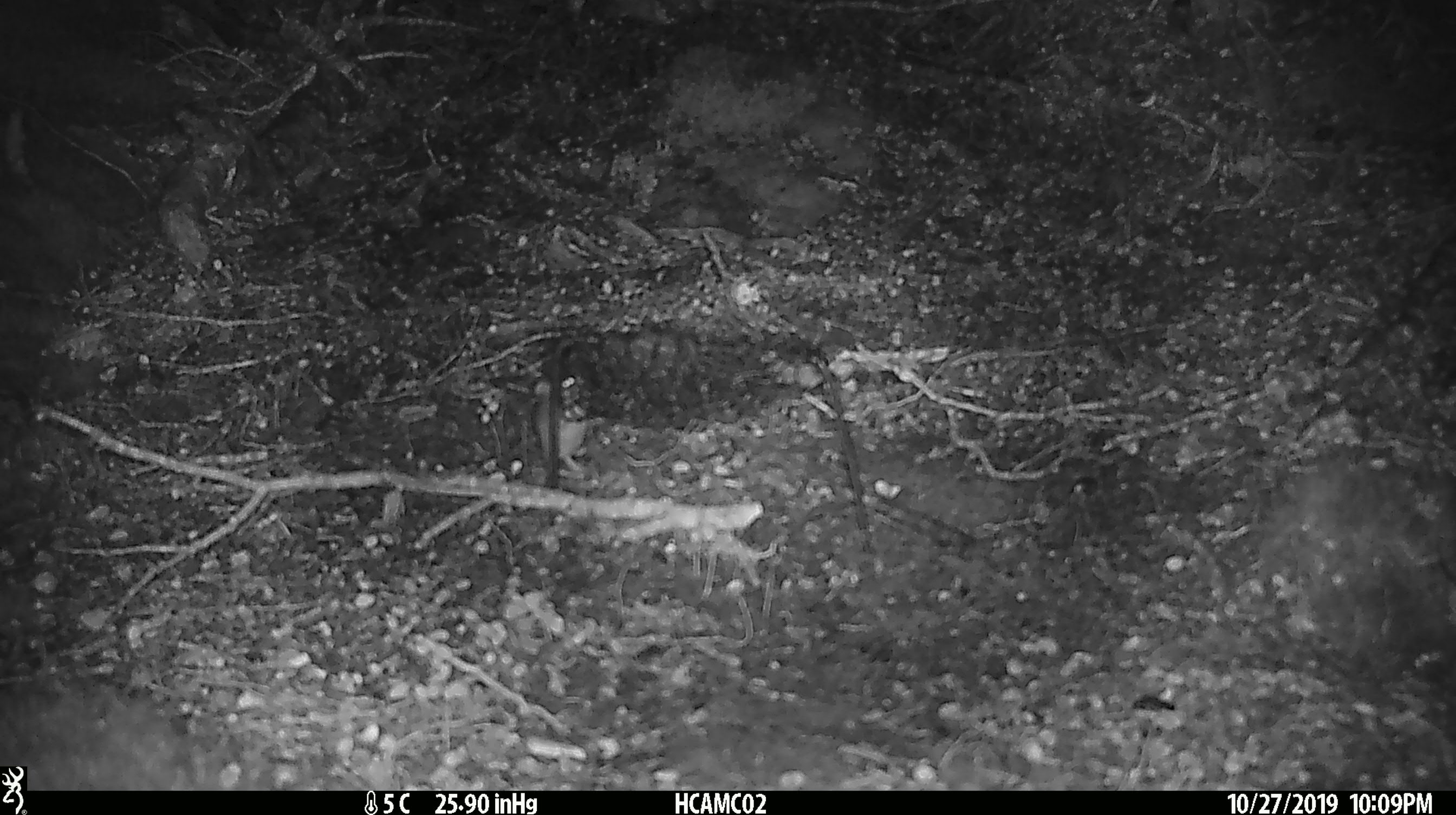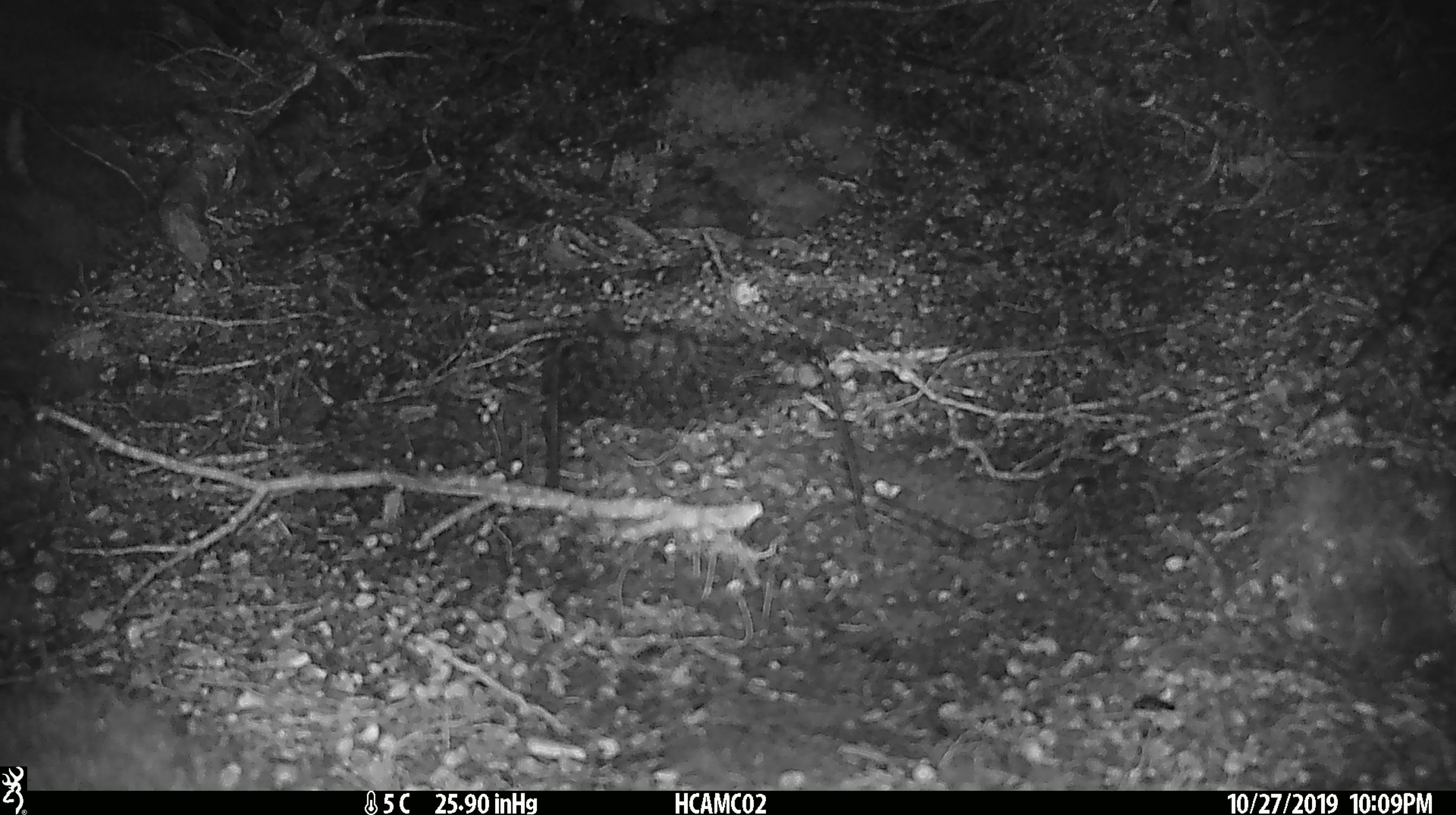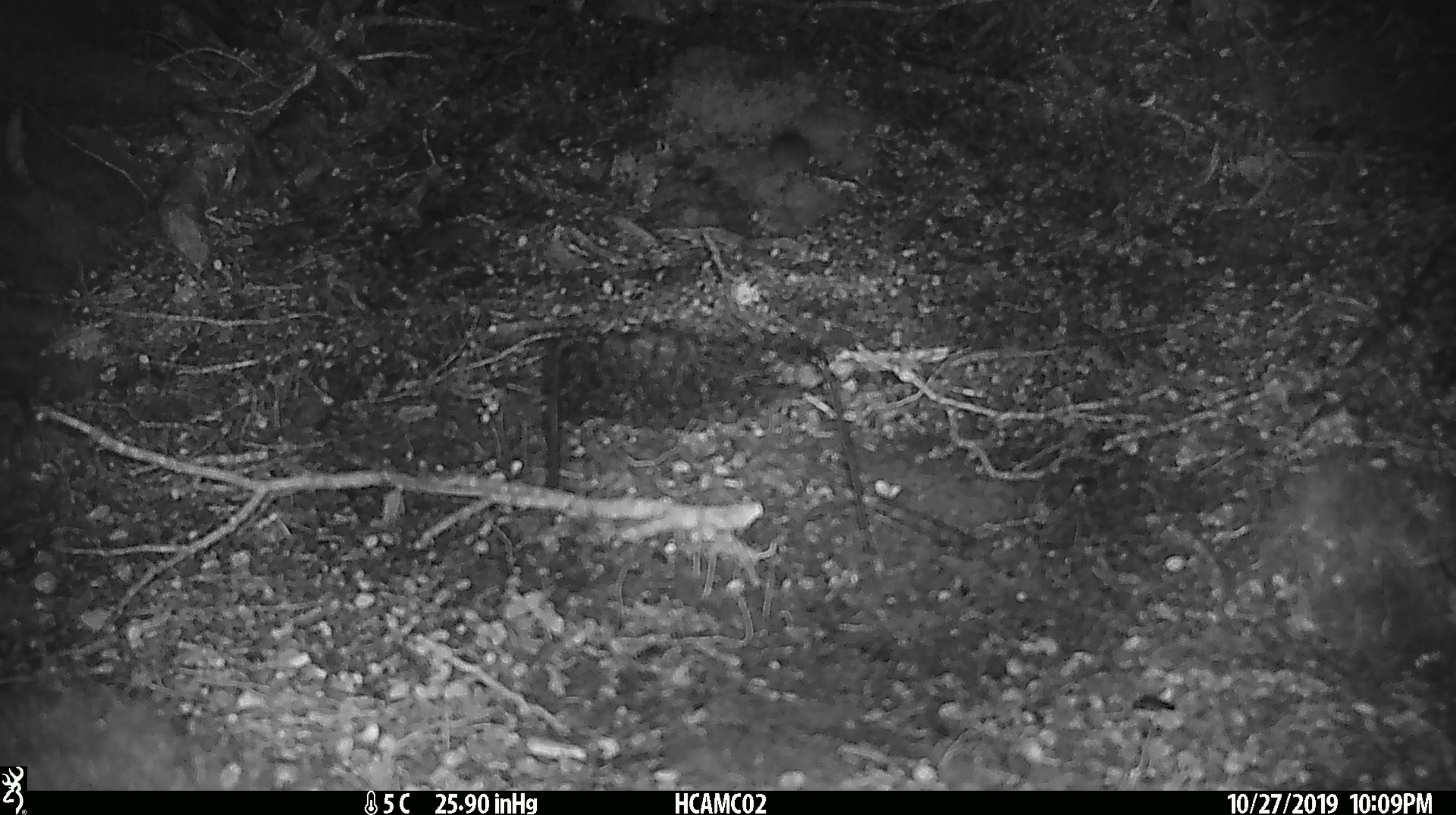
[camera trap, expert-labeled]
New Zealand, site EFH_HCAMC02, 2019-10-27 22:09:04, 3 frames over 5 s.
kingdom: Animalia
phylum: Chordata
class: Mammalia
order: Rodentia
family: Muridae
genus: Mus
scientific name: Mus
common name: mouse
Mouse (Mus).